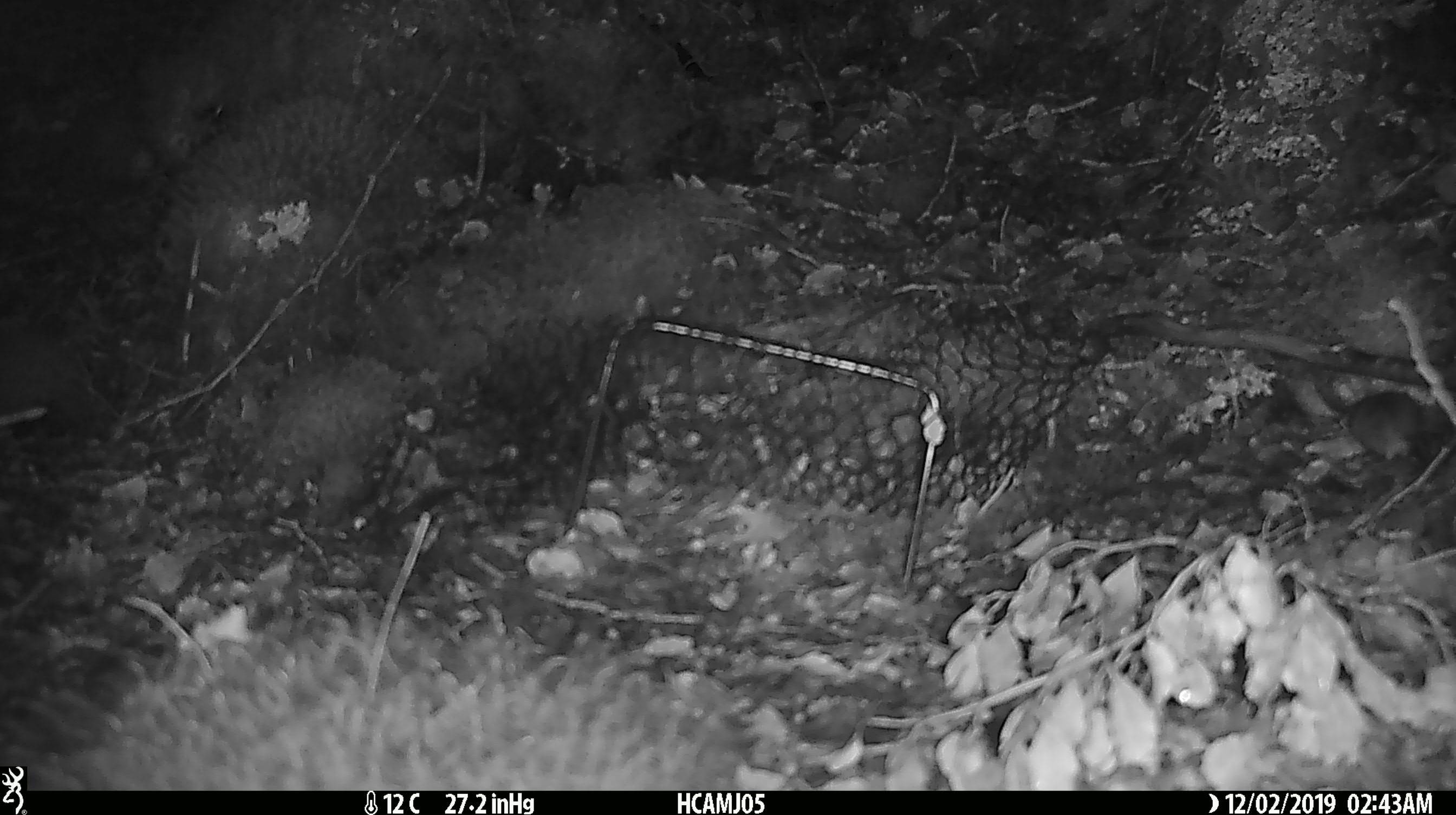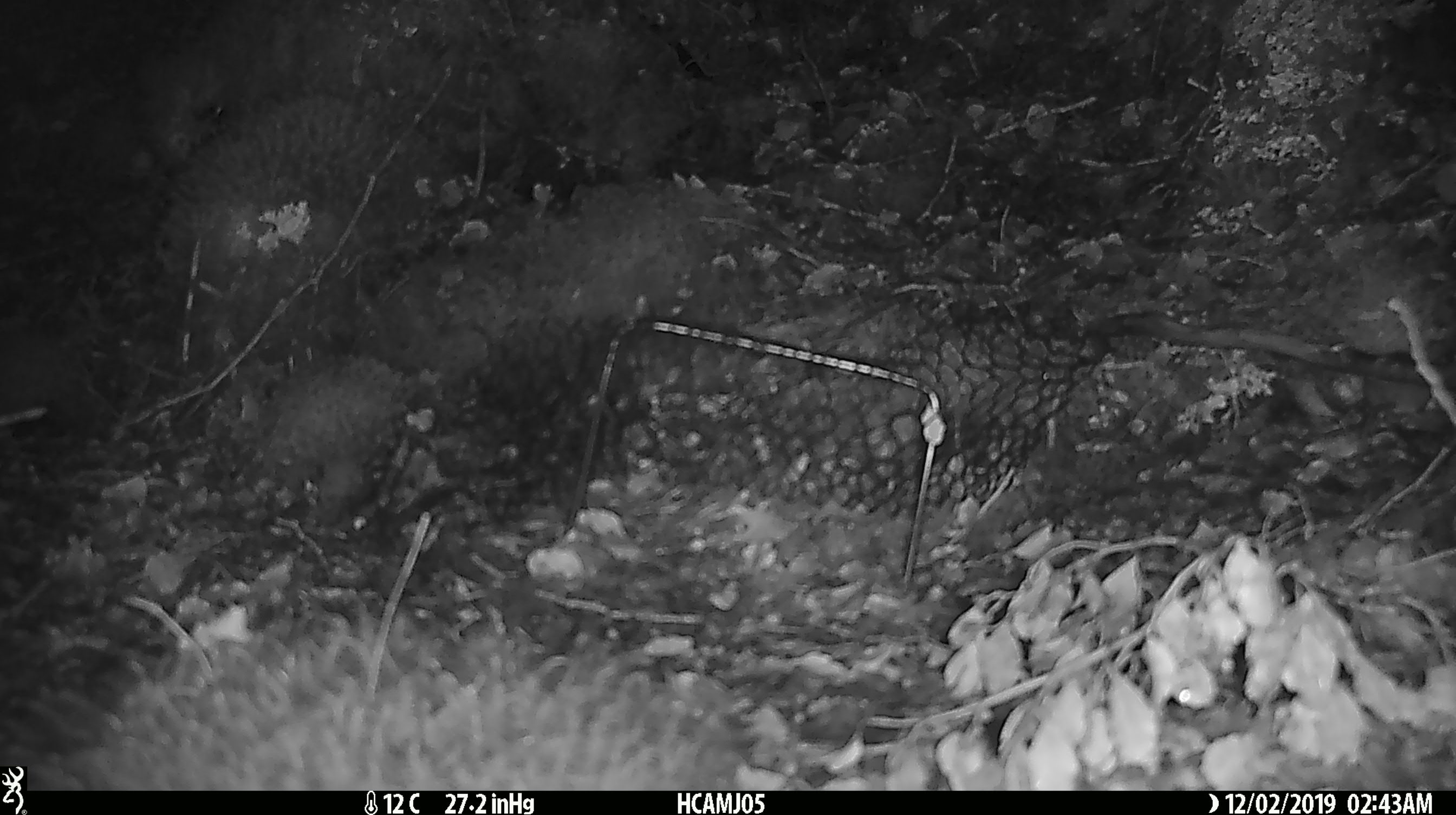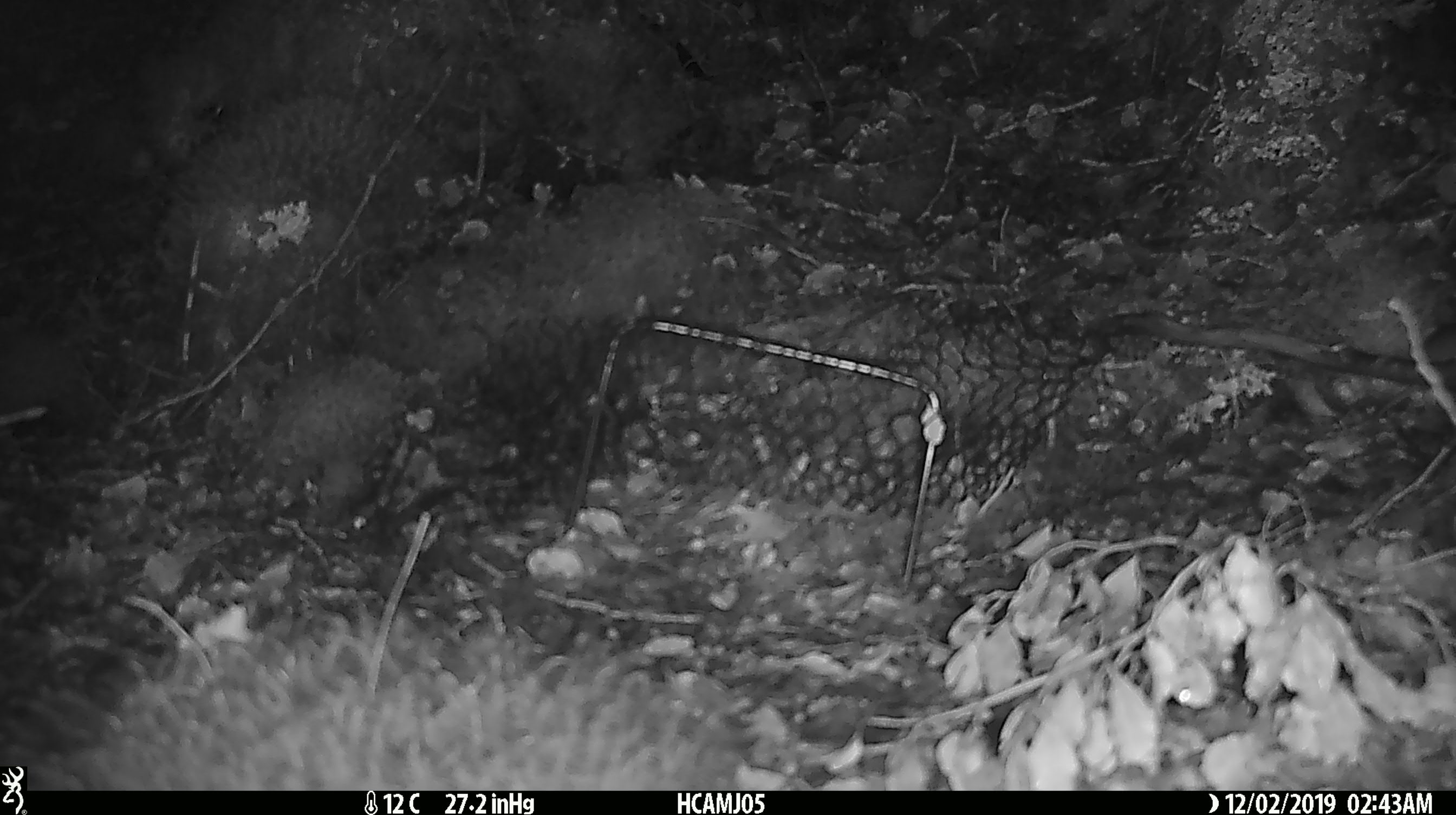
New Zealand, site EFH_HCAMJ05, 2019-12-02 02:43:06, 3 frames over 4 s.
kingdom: Animalia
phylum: Chordata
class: Mammalia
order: Rodentia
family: Muridae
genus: Mus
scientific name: Mus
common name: mouse